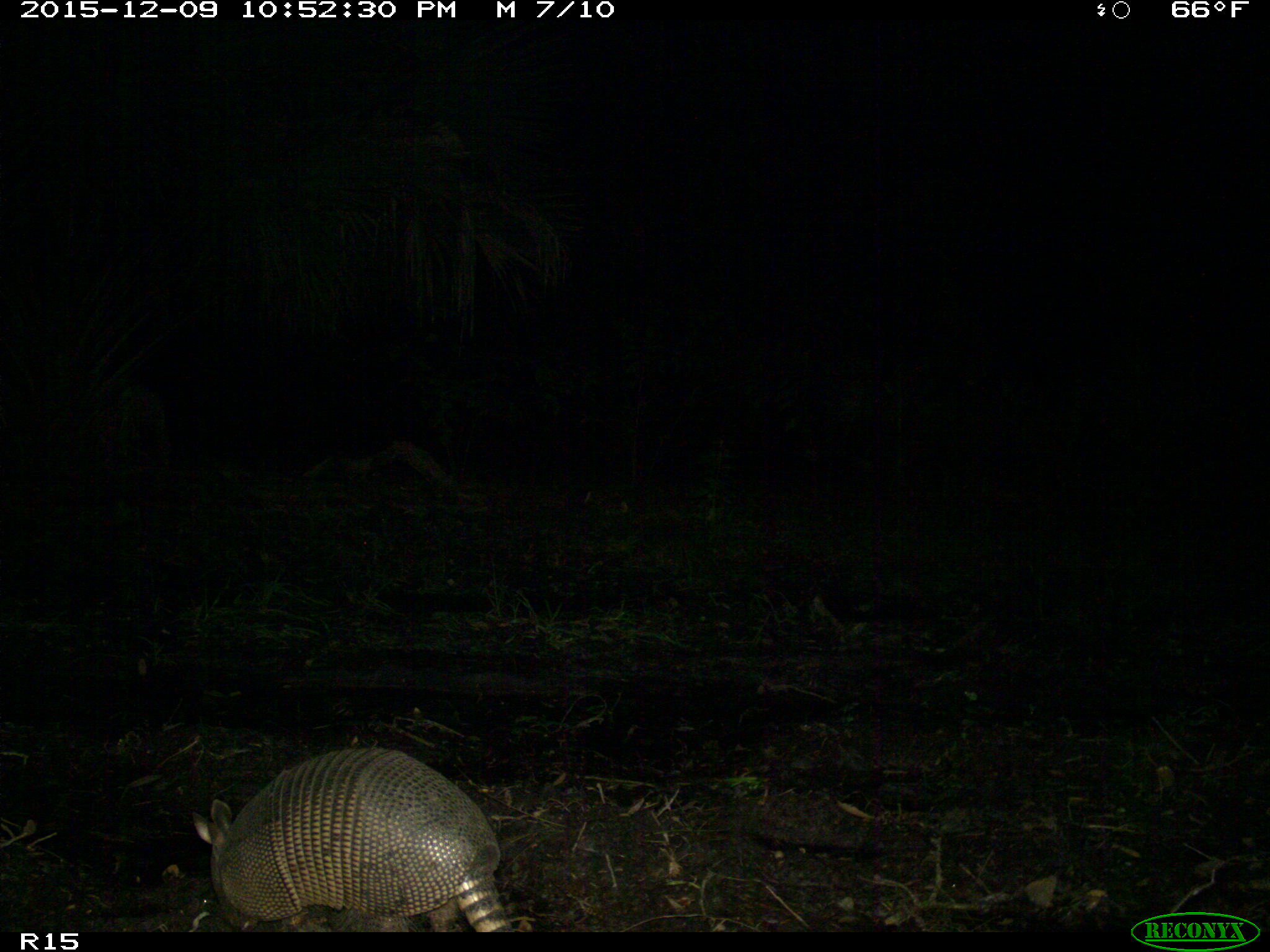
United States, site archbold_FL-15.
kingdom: Animalia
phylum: Chordata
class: Mammalia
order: Cingulata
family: Dasypodidae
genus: Dasypus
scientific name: Dasypus novemcinctus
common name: nine-banded armadillo